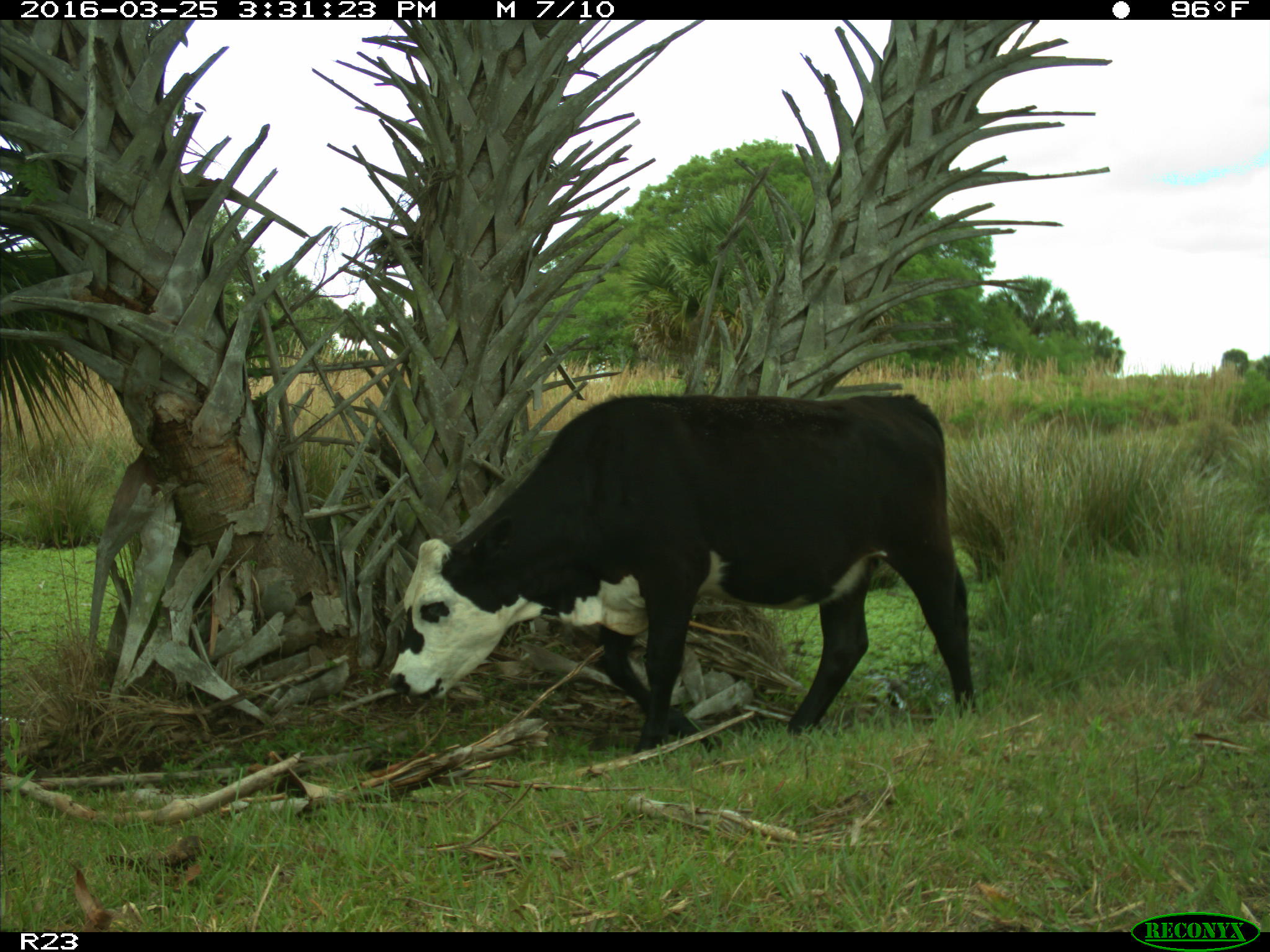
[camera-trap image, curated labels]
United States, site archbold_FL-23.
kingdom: Animalia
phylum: Chordata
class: Mammalia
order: Artiodactyla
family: Bovidae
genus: Bos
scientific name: Bos taurus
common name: domestic cow